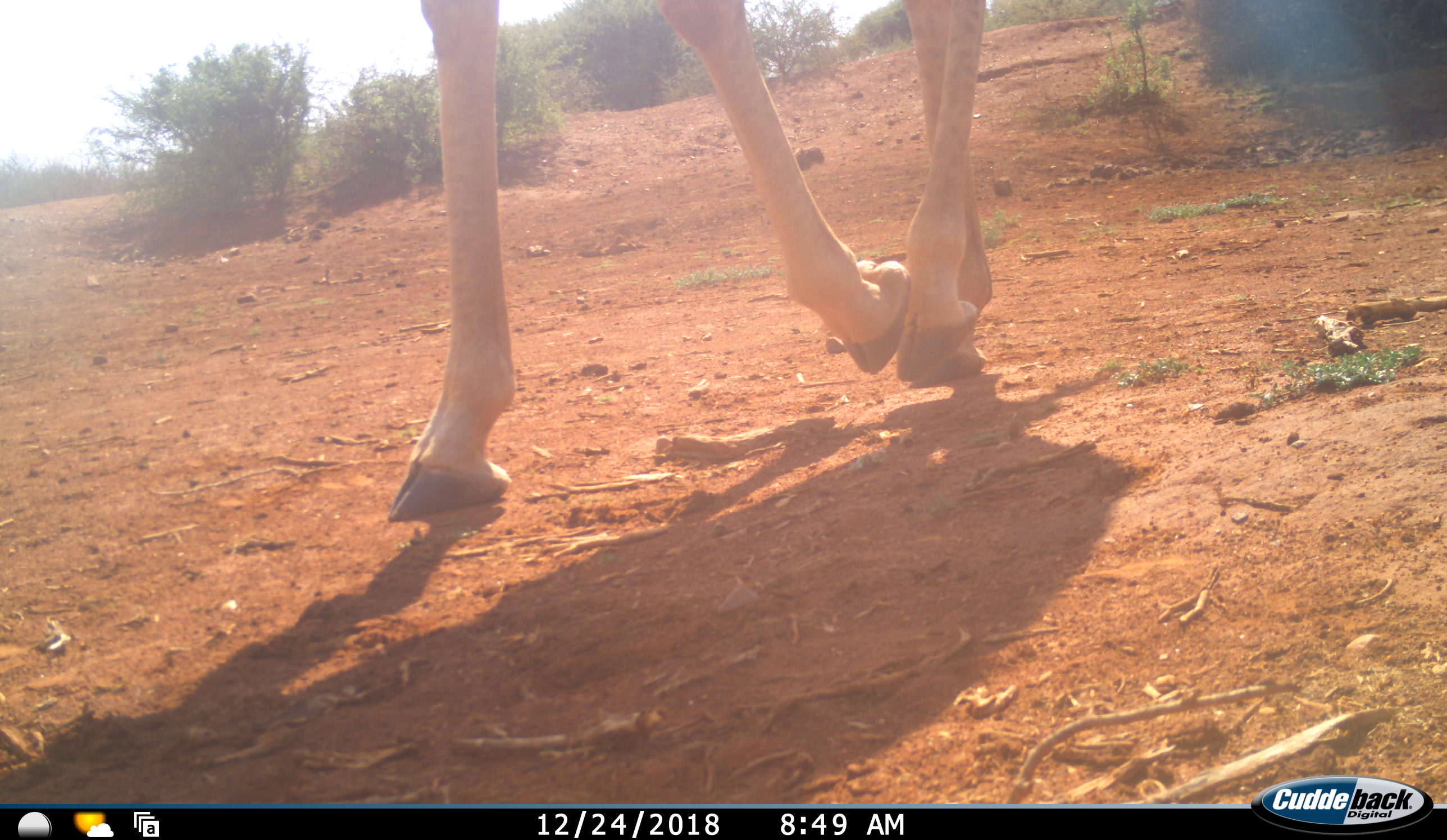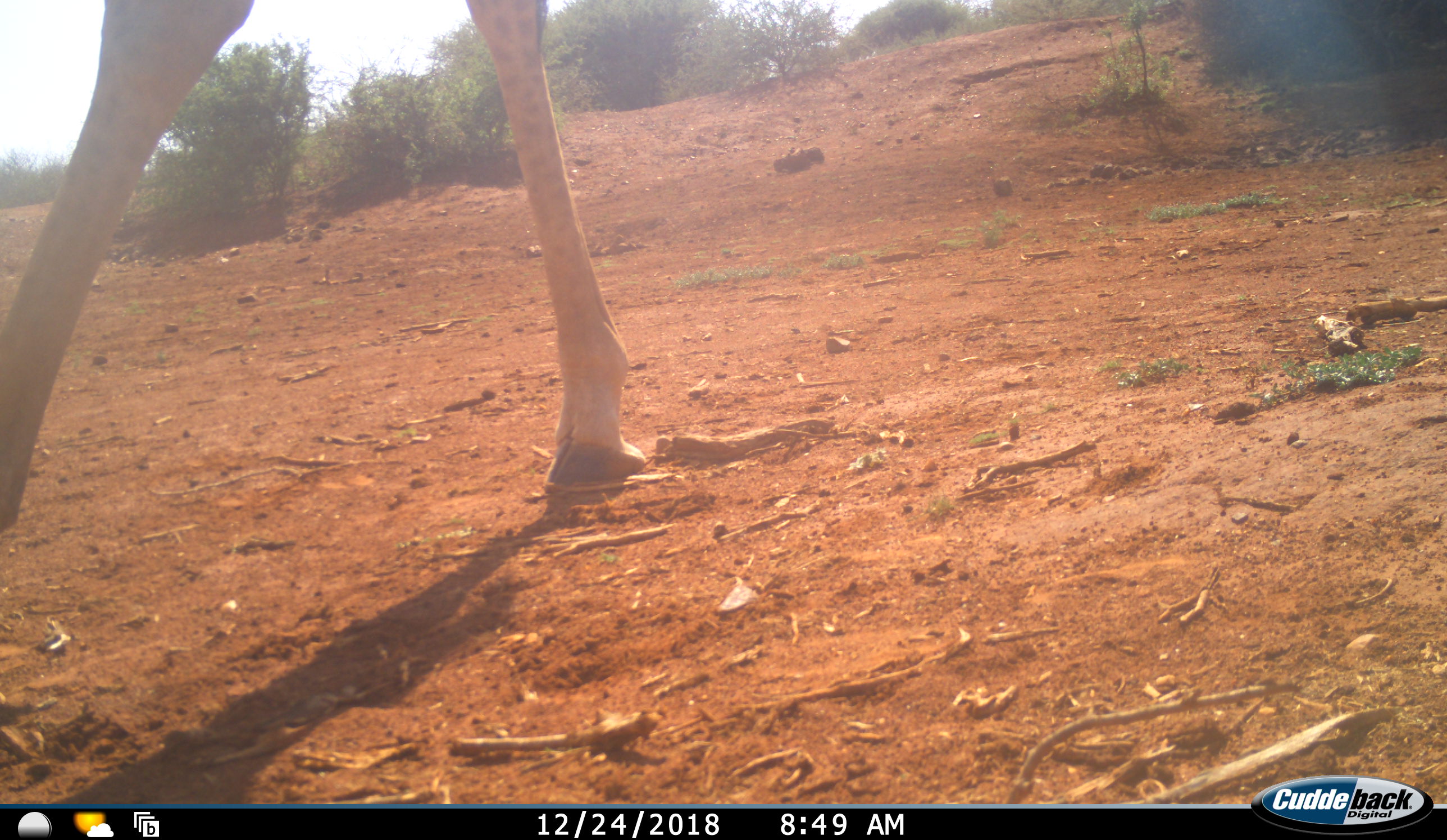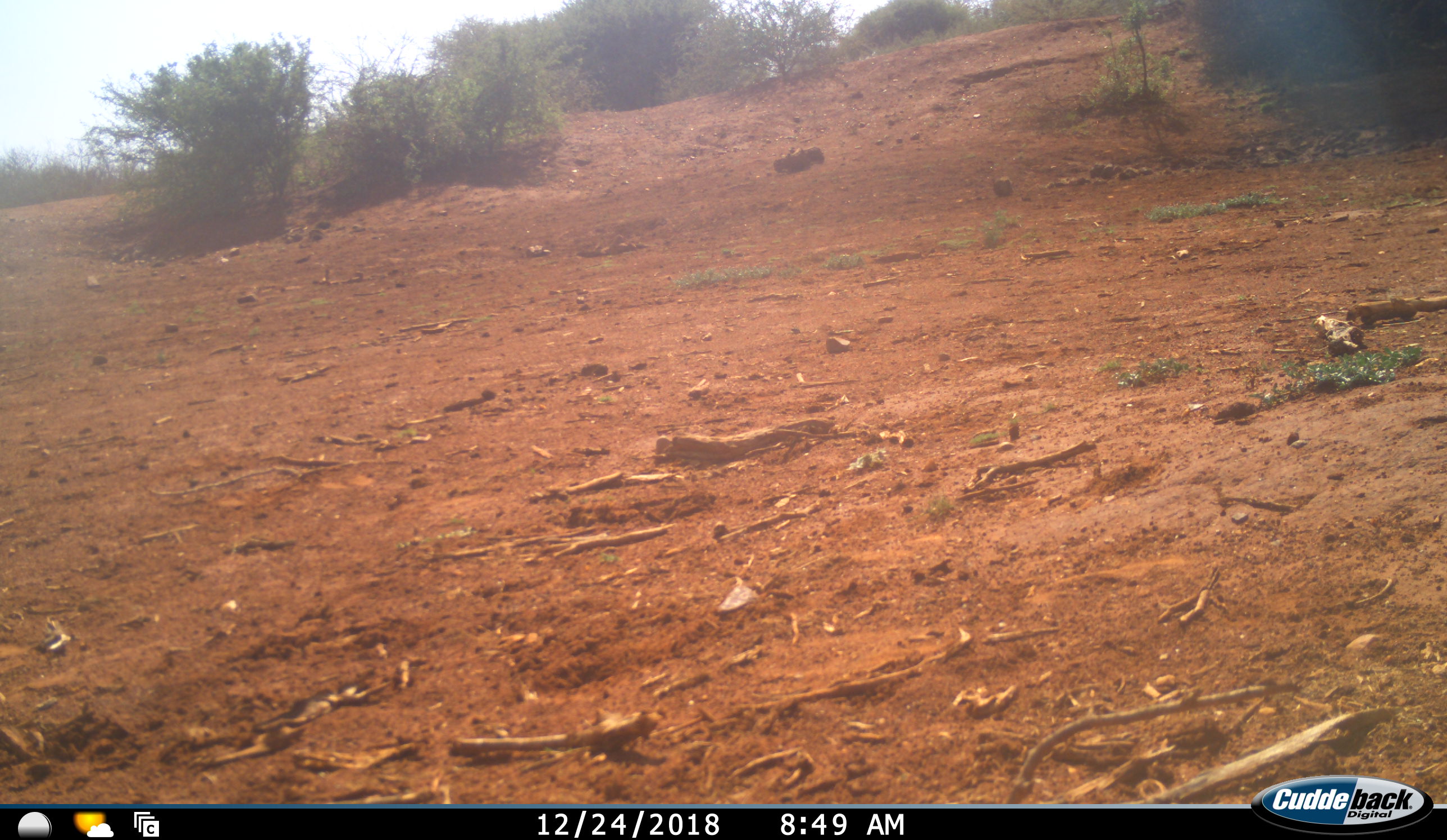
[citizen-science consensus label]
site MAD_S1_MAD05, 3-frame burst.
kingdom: Animalia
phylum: Chordata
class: Mammalia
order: Artiodactyla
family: Giraffidae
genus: Giraffa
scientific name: Giraffa camelopardalis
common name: giraffe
Giraffe (Giraffa camelopardalis), count 1. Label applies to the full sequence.